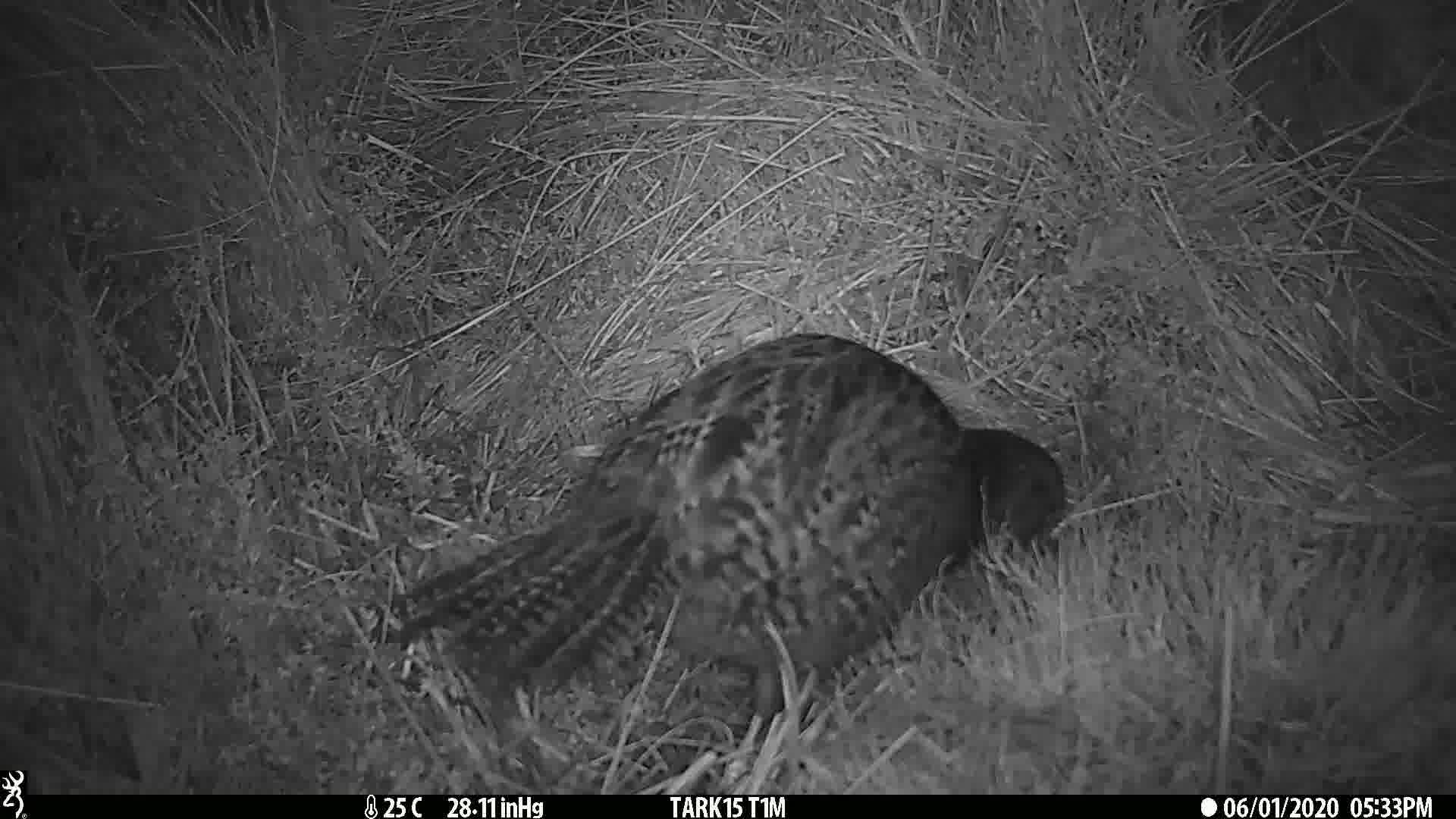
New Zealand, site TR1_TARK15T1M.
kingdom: Animalia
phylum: Chordata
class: Aves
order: Gruiformes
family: Rallidae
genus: Gallirallus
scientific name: Gallirallus australis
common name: weka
Weka (Gallirallus australis).